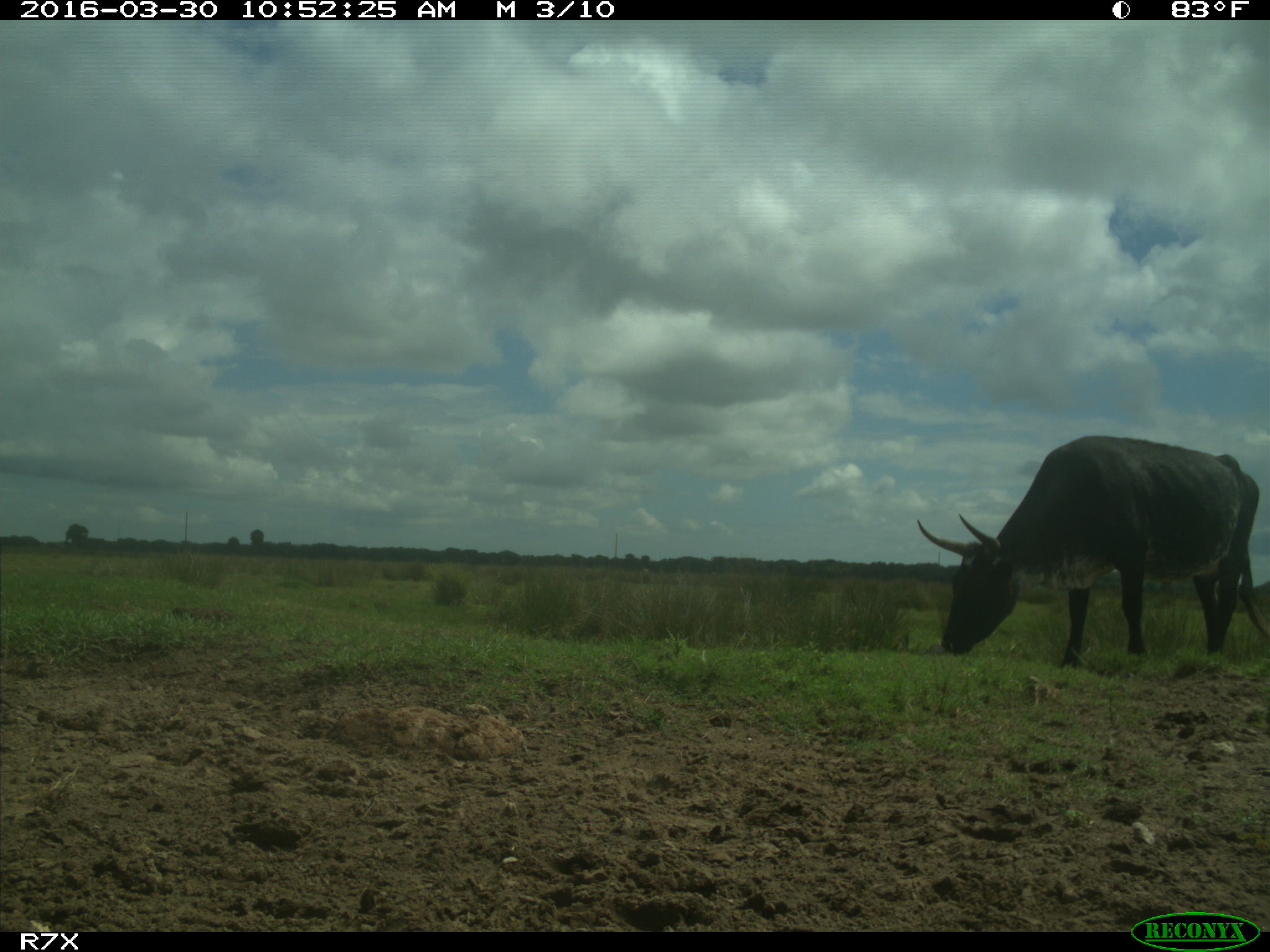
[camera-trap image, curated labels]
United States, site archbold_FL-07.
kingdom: Animalia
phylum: Chordata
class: Mammalia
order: Artiodactyla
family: Bovidae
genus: Bos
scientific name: Bos taurus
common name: domestic cow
Bos taurus (domestic cow).